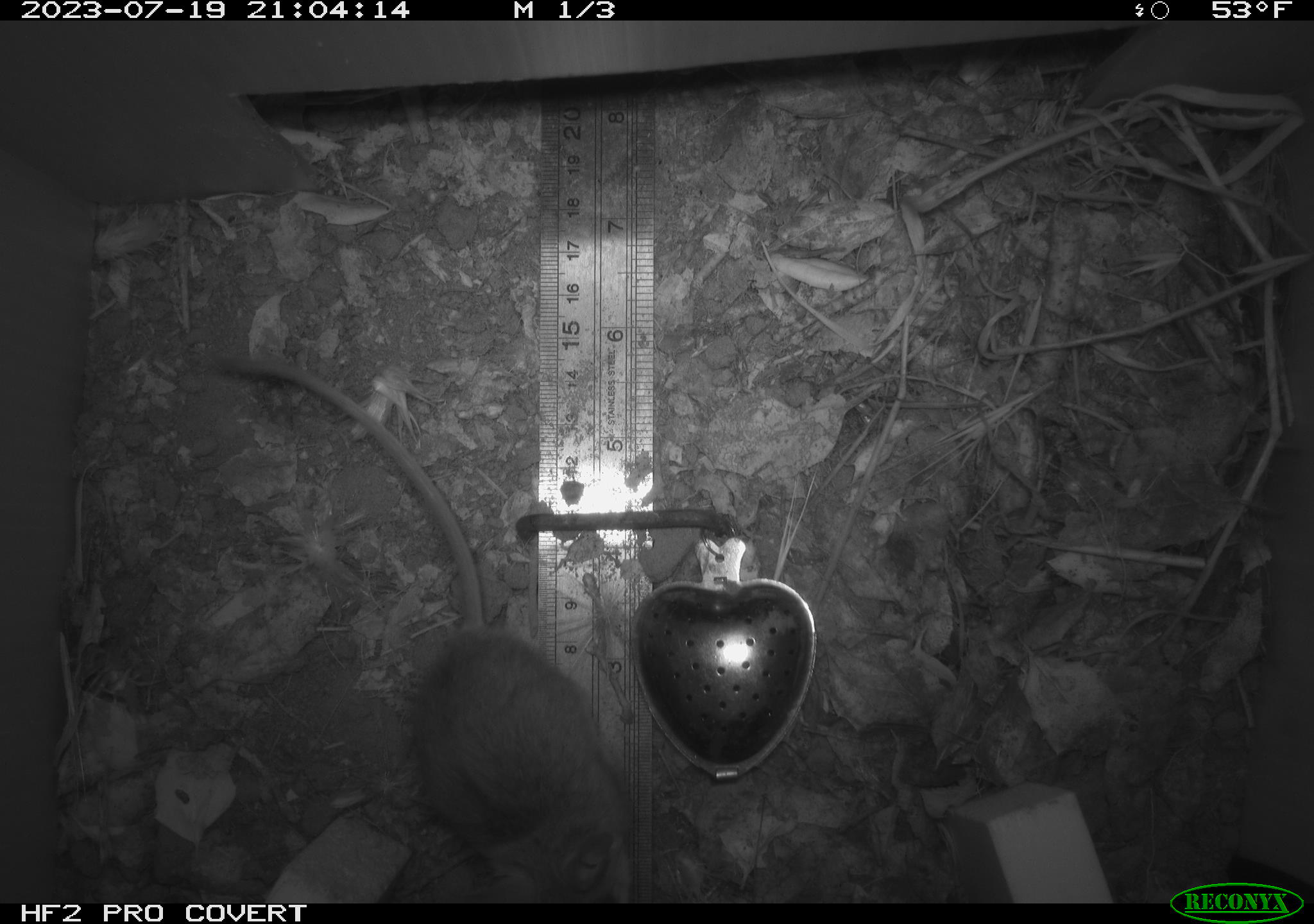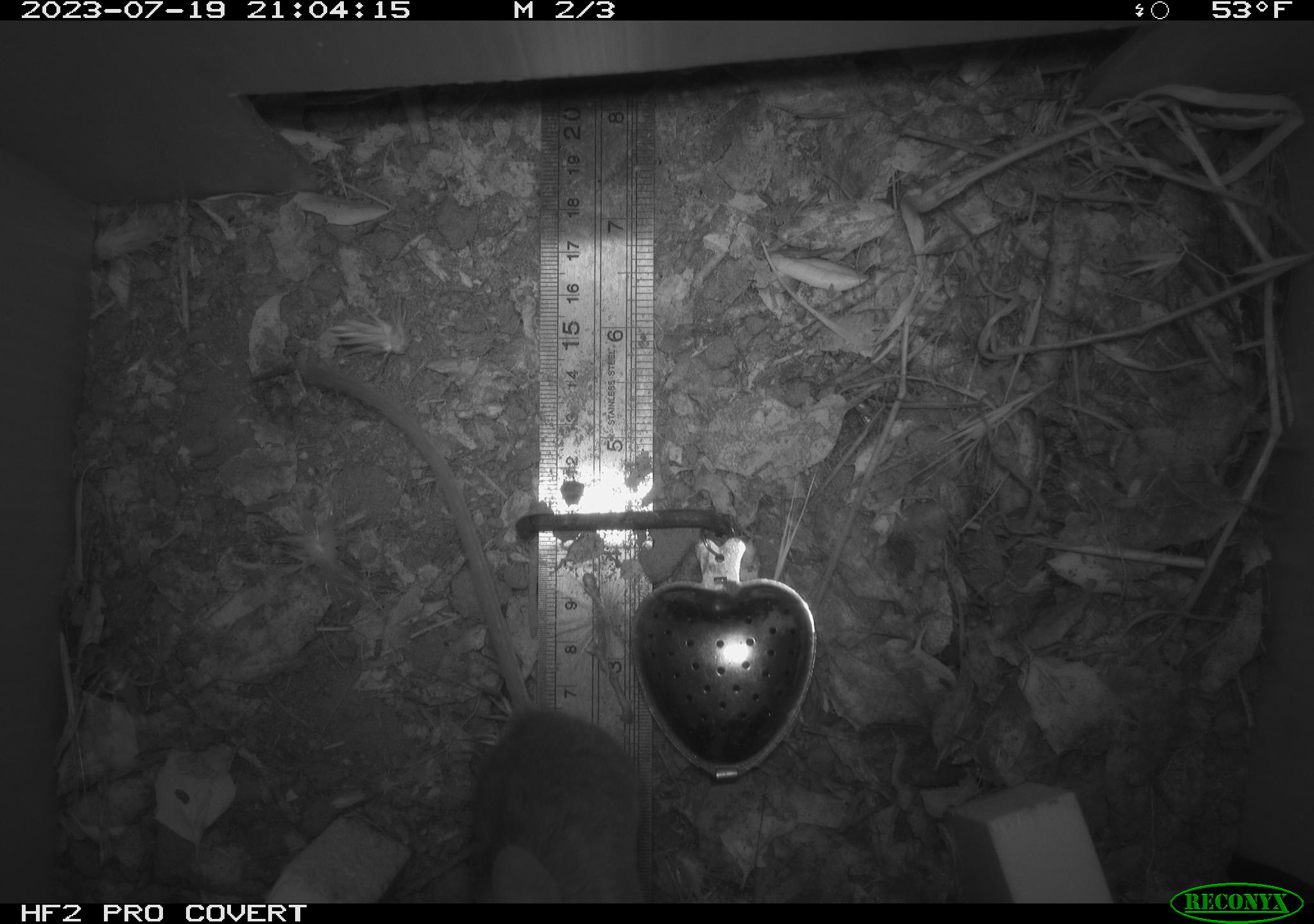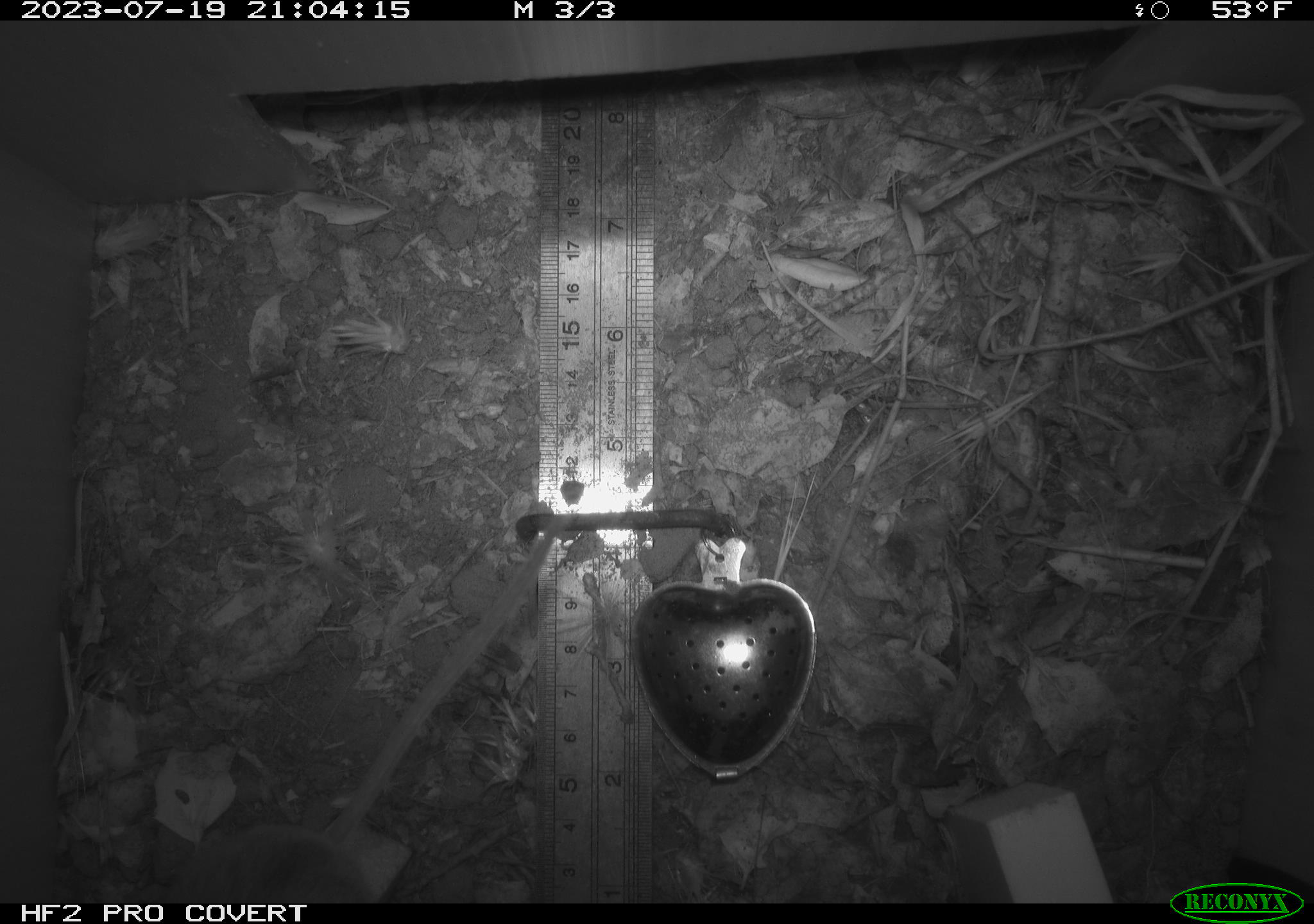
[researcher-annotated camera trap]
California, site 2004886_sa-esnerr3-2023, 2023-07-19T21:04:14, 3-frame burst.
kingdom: Animalia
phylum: Chordata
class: Mammalia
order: Rodentia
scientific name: Rodentia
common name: mouse species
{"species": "mouse species (Rodentia)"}